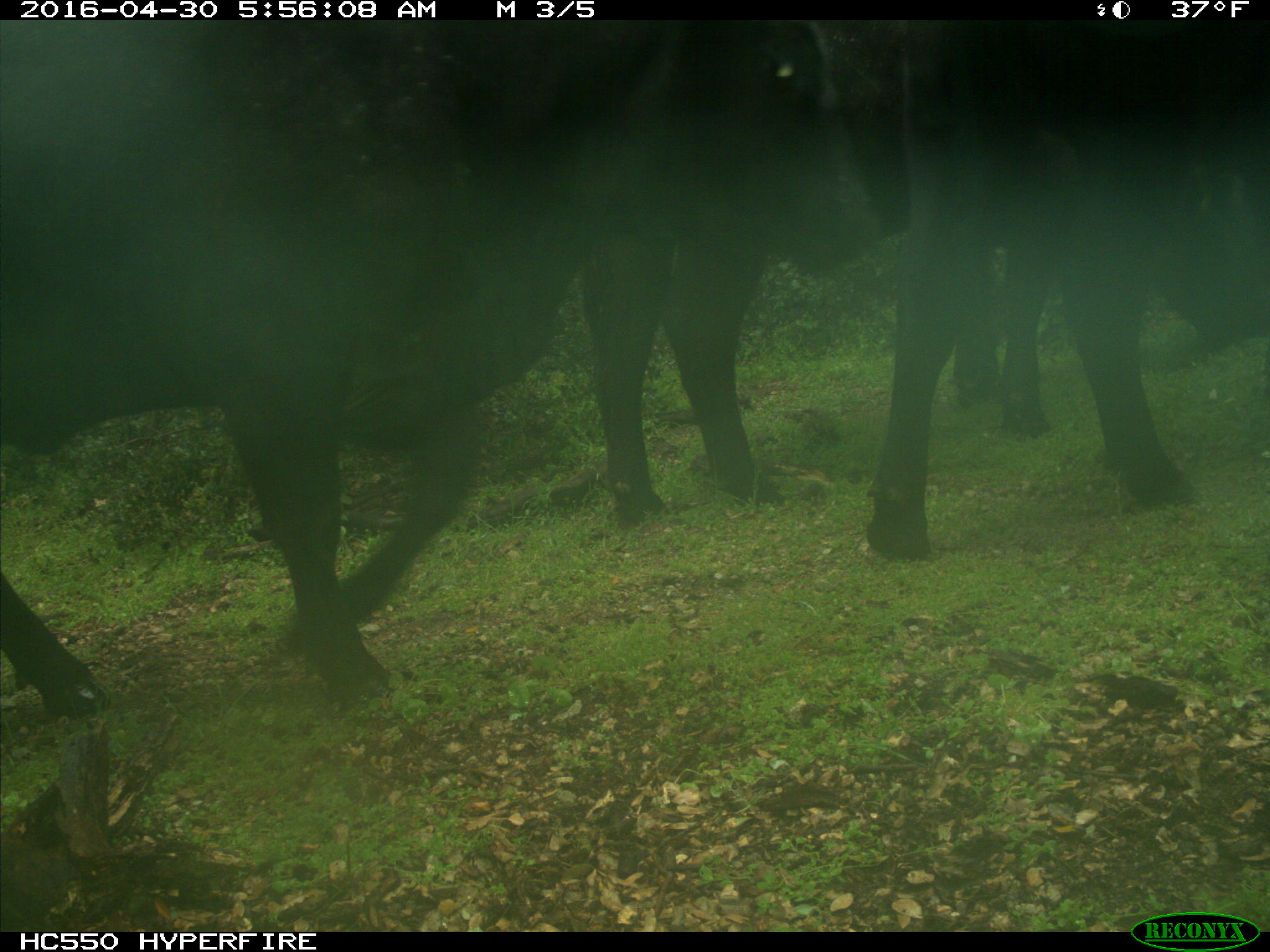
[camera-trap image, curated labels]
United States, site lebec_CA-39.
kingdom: Animalia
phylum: Chordata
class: Mammalia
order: Artiodactyla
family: Bovidae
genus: Bos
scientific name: Bos taurus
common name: domestic cow